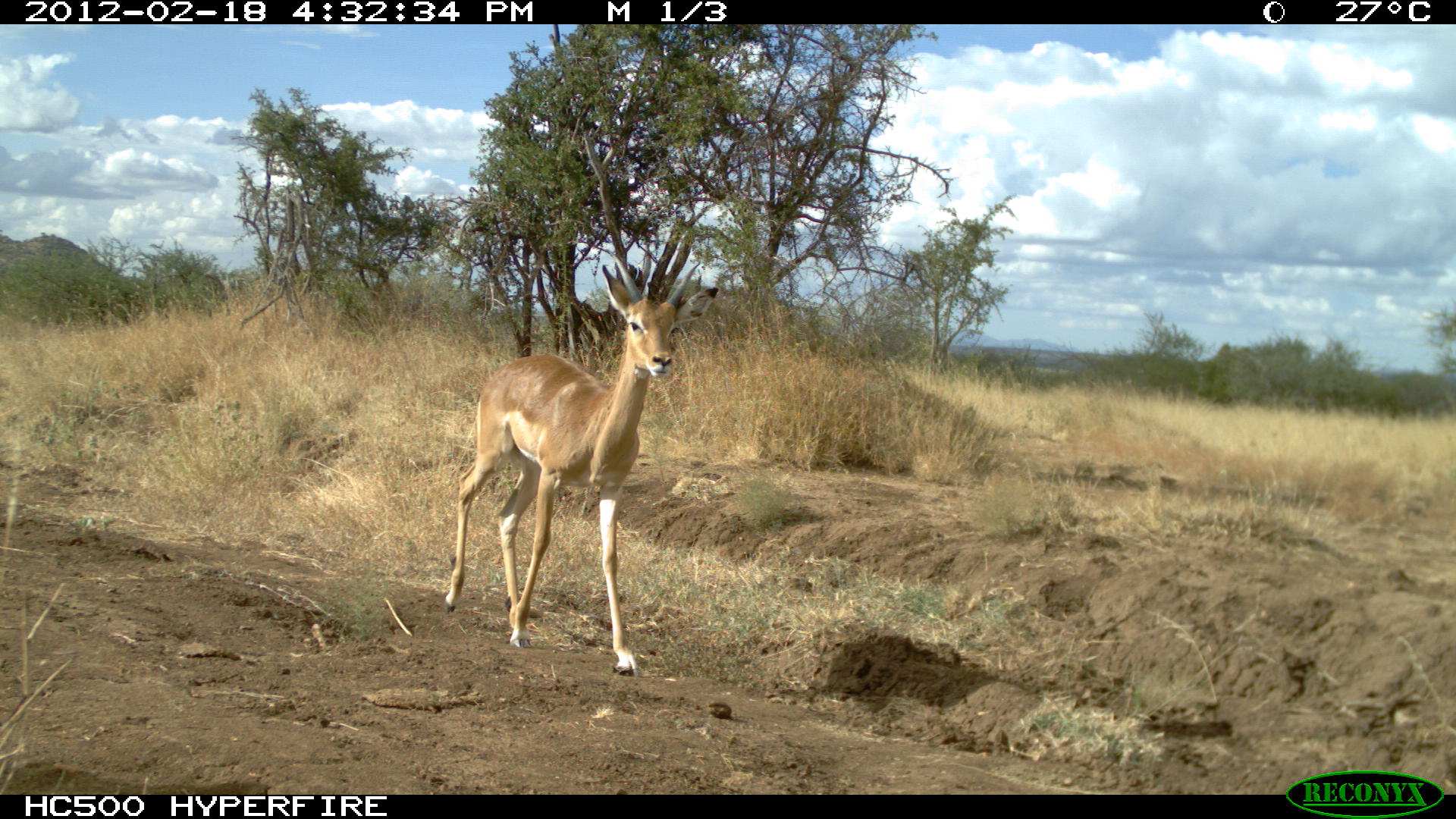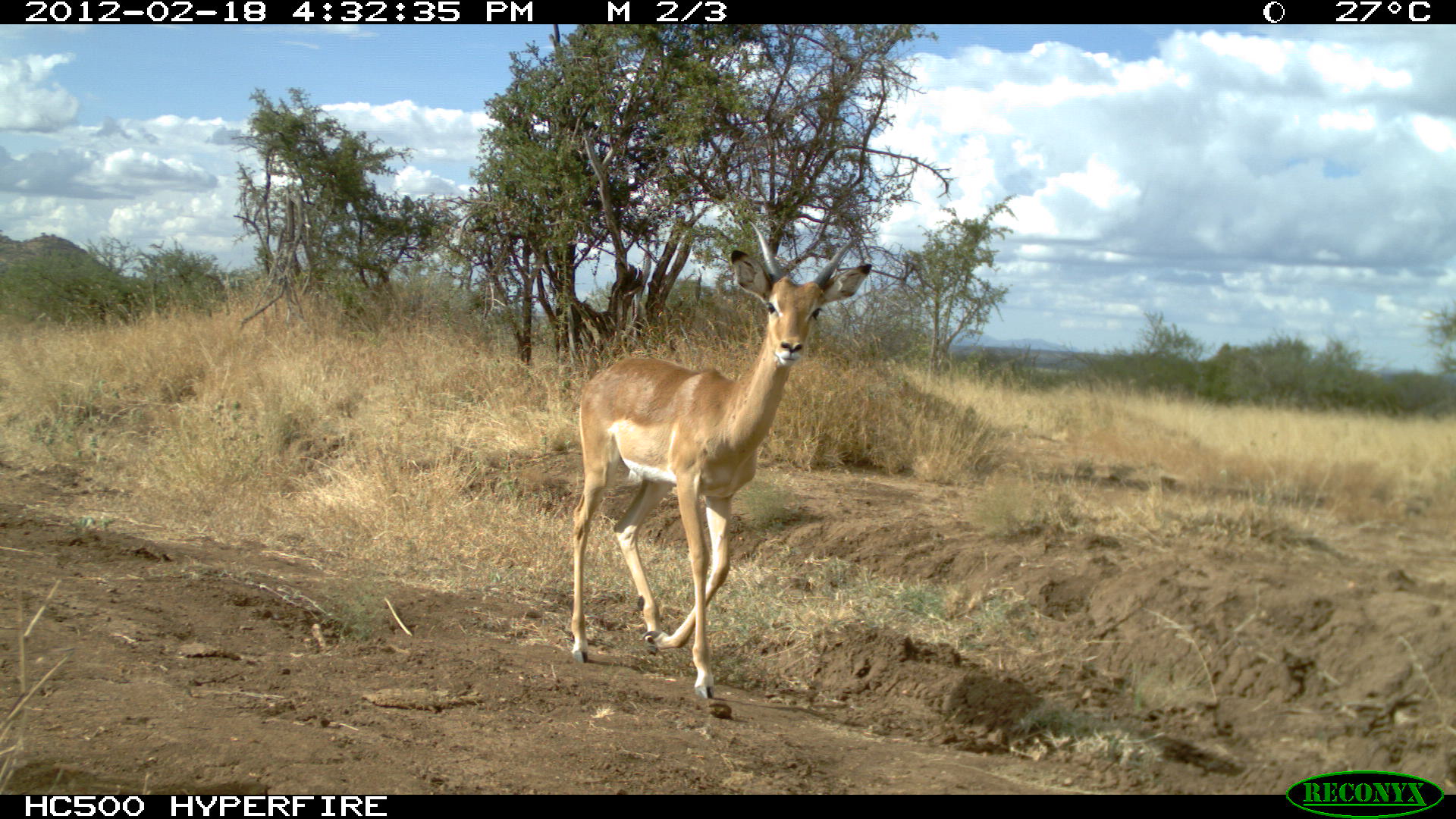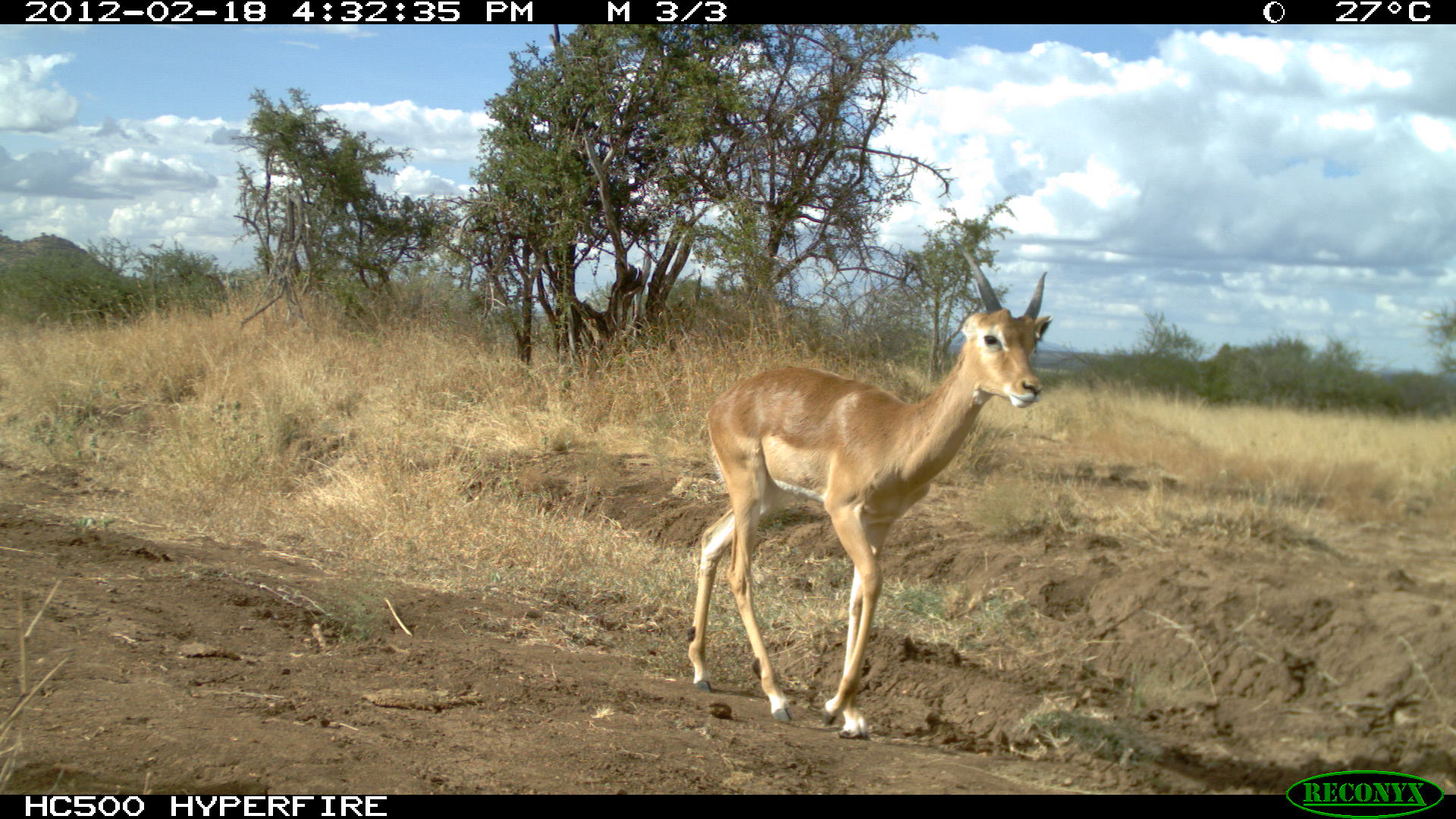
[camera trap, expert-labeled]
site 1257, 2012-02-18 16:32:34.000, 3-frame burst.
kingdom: Animalia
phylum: Chordata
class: Mammalia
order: Artiodactyla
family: Bovidae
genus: Aepyceros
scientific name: Aepyceros melampus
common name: impala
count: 1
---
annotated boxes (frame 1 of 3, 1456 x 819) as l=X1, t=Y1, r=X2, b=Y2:
aepyceros melampus: l=440, t=251, r=722, b=681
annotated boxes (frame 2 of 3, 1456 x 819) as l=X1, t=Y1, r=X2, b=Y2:
aepyceros melampus: l=558, t=214, r=878, b=708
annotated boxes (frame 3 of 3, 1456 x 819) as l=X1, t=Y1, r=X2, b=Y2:
aepyceros melampus: l=682, t=246, r=1063, b=742